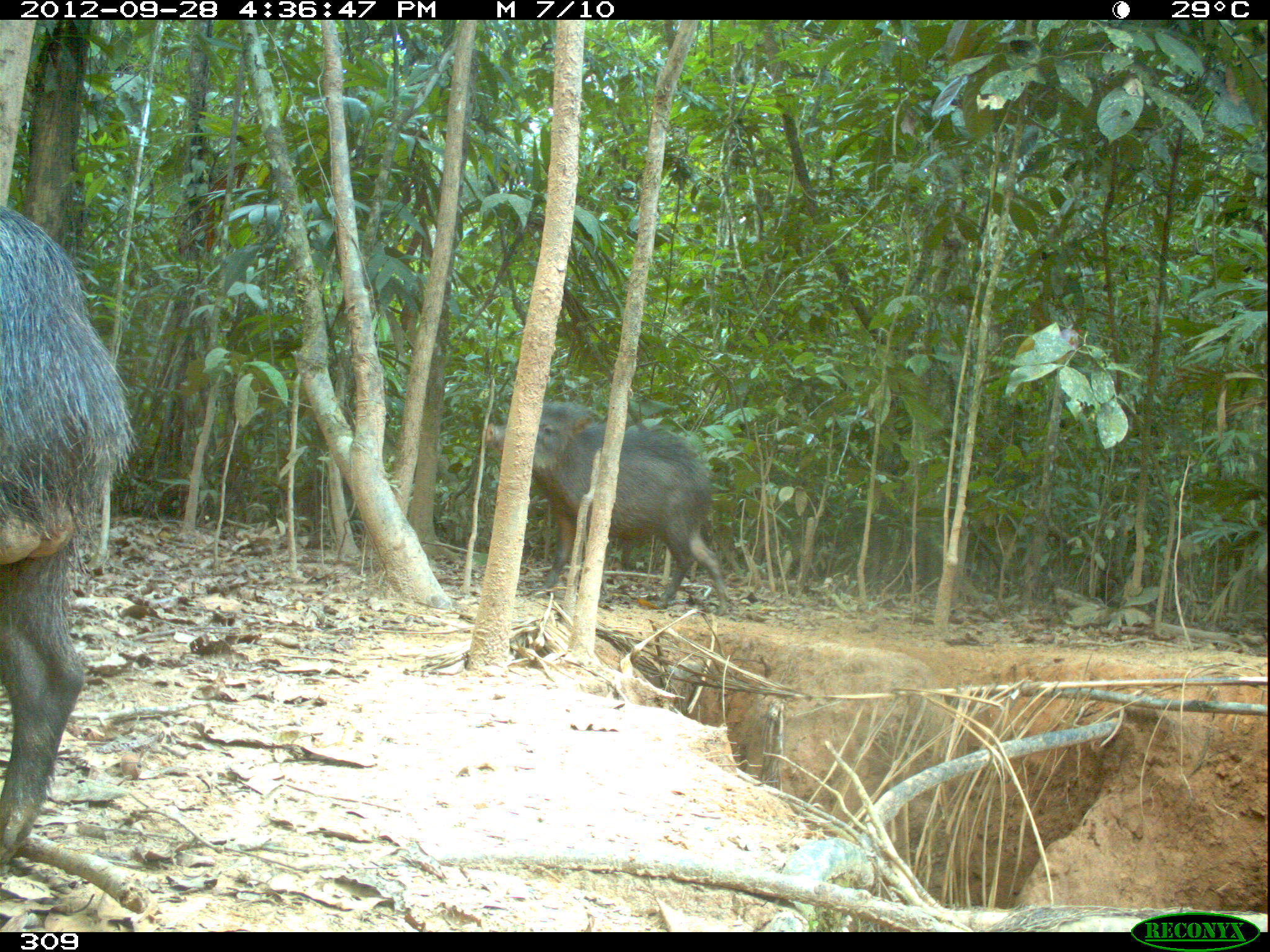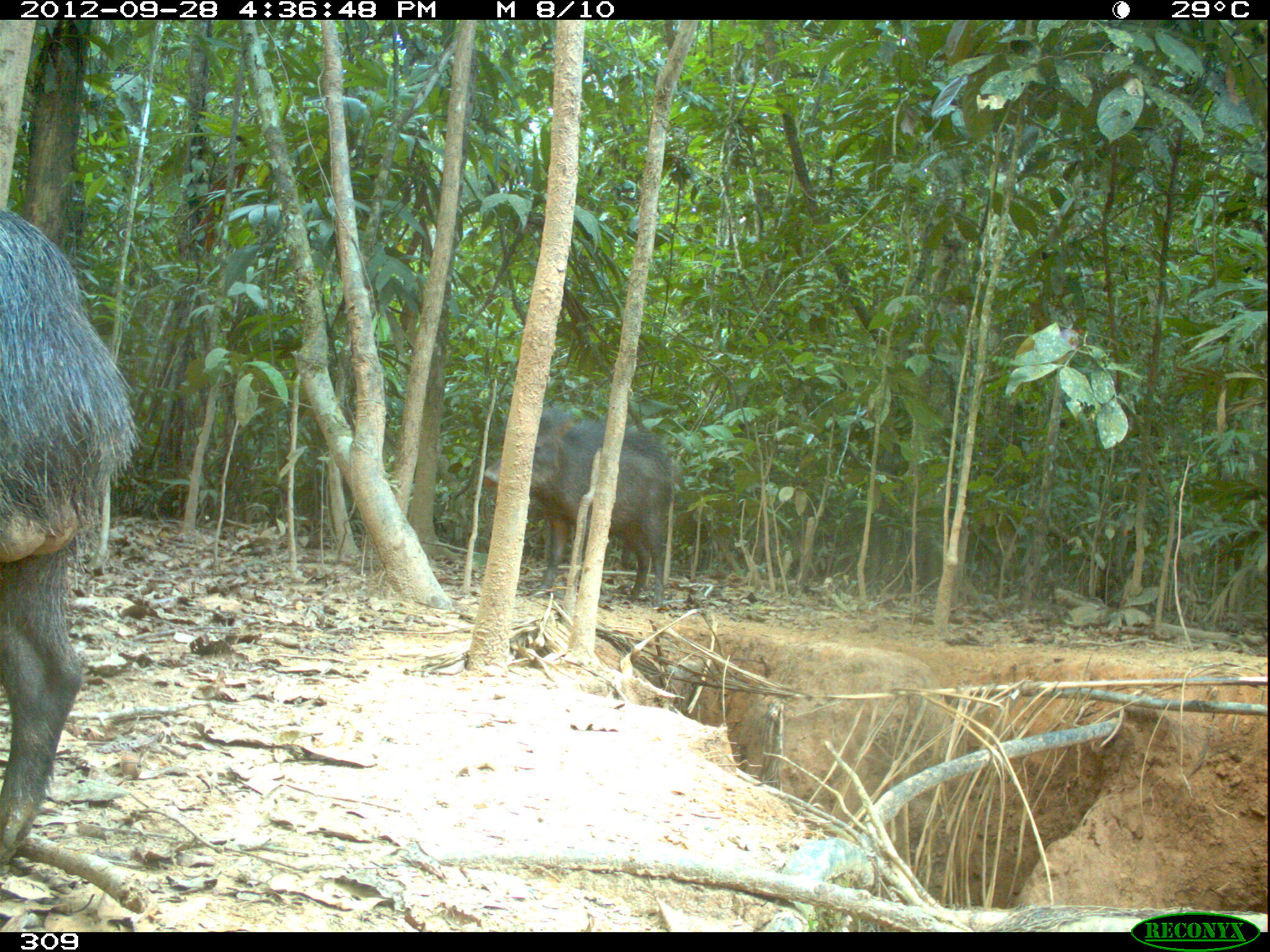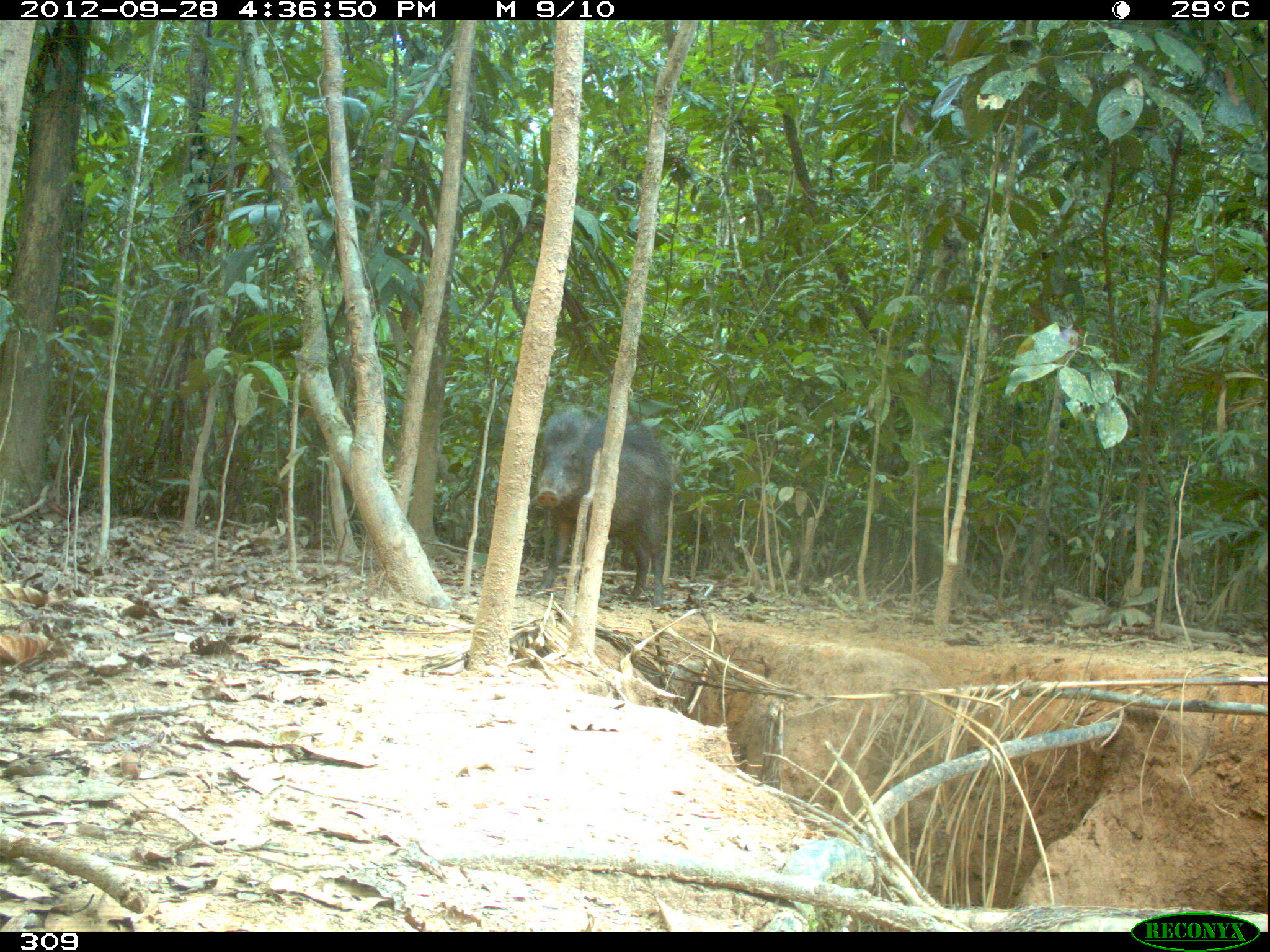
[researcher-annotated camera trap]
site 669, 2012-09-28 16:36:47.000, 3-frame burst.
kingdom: Animalia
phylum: Chordata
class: Mammalia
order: Artiodactyla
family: Tayassuidae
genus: Tayassu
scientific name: Tayassu pecari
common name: white-lipped peccary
Tayassu pecari (white-lipped peccary).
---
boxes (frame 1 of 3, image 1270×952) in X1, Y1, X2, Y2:
tayassu pecari: 0, 202, 136, 865; 484, 401, 731, 613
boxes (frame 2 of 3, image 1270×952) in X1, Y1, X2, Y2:
tayassu pecari: 0, 209, 138, 870; 483, 405, 678, 607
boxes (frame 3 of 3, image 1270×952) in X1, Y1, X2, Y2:
tayassu pecari: 536, 407, 673, 609